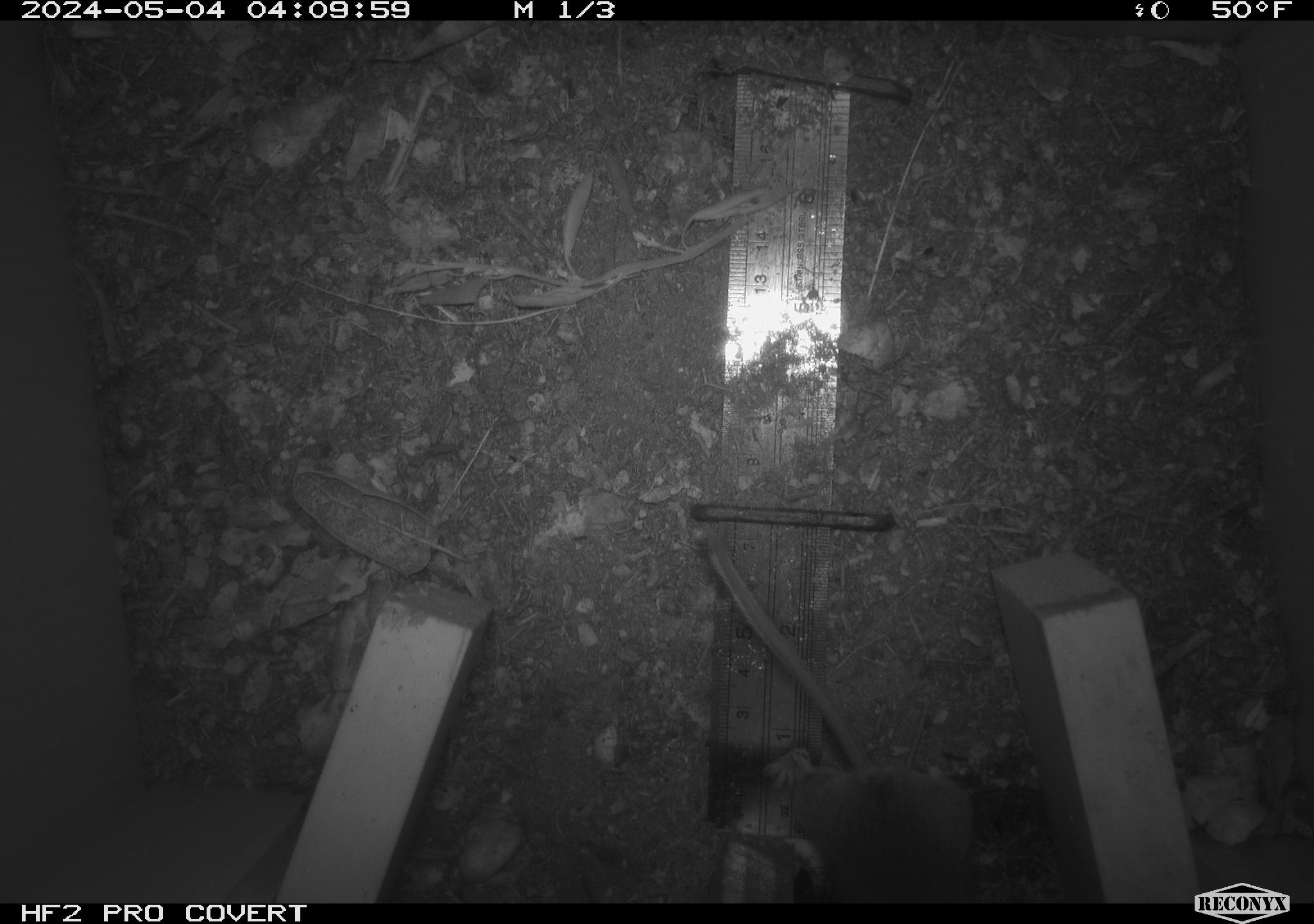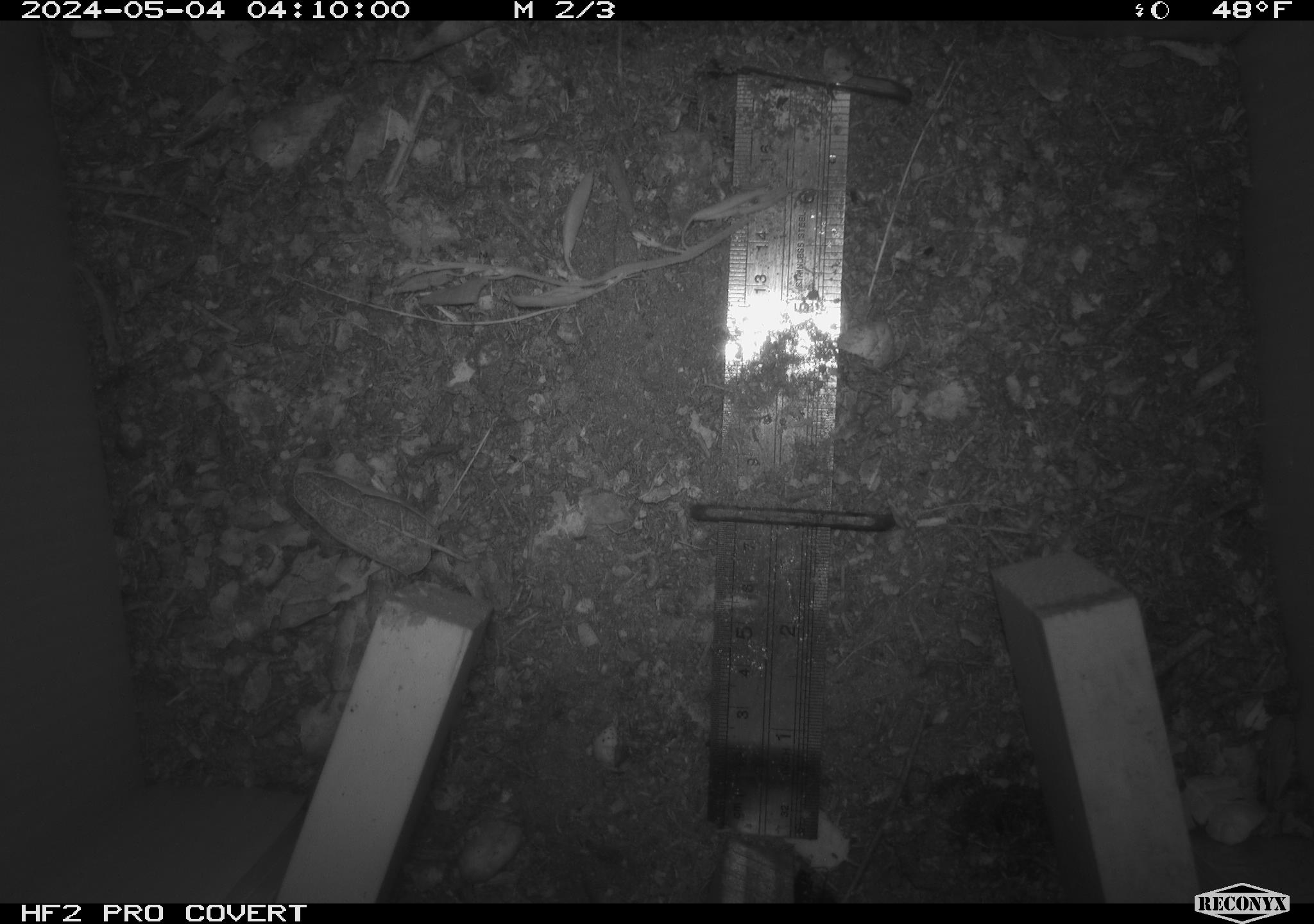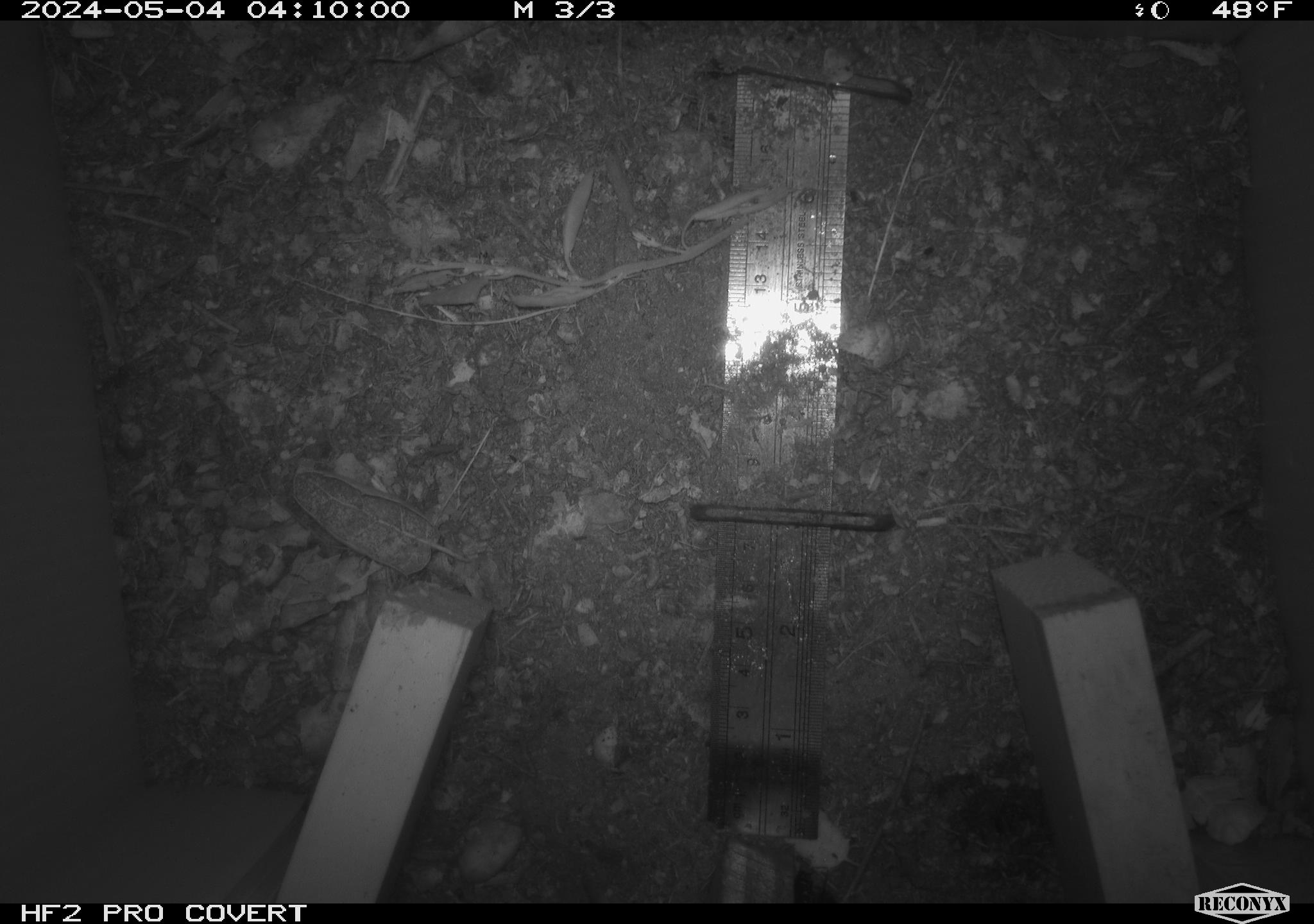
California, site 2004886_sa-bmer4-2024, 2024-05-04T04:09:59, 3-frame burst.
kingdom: Animalia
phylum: Chordata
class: Mammalia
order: Rodentia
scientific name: Rodentia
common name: mouse species